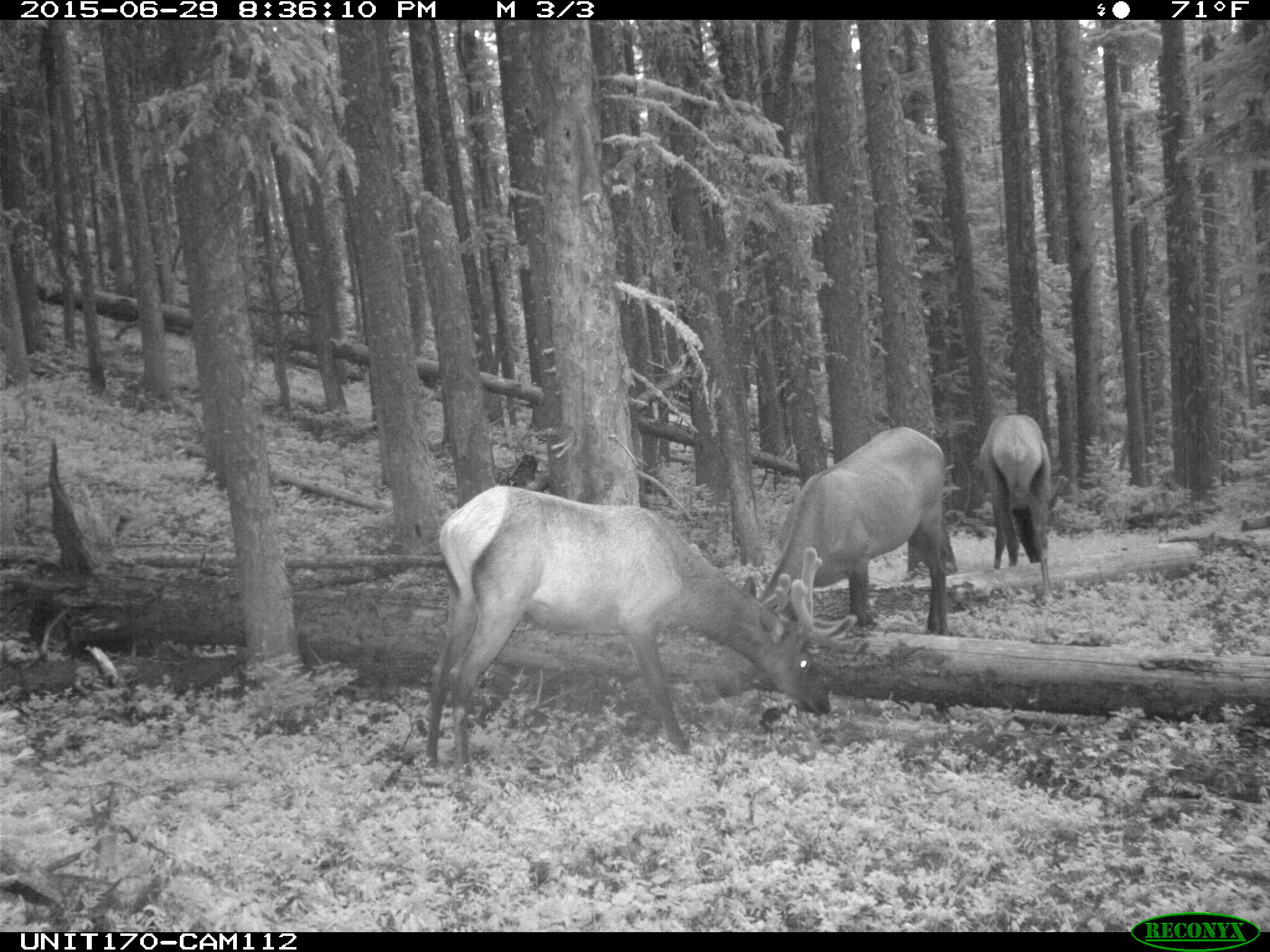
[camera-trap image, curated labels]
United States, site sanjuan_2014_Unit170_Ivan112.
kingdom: Animalia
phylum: Chordata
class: Mammalia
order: Artiodactyla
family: Cervidae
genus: Cervus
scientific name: Cervus elaphus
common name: red deer